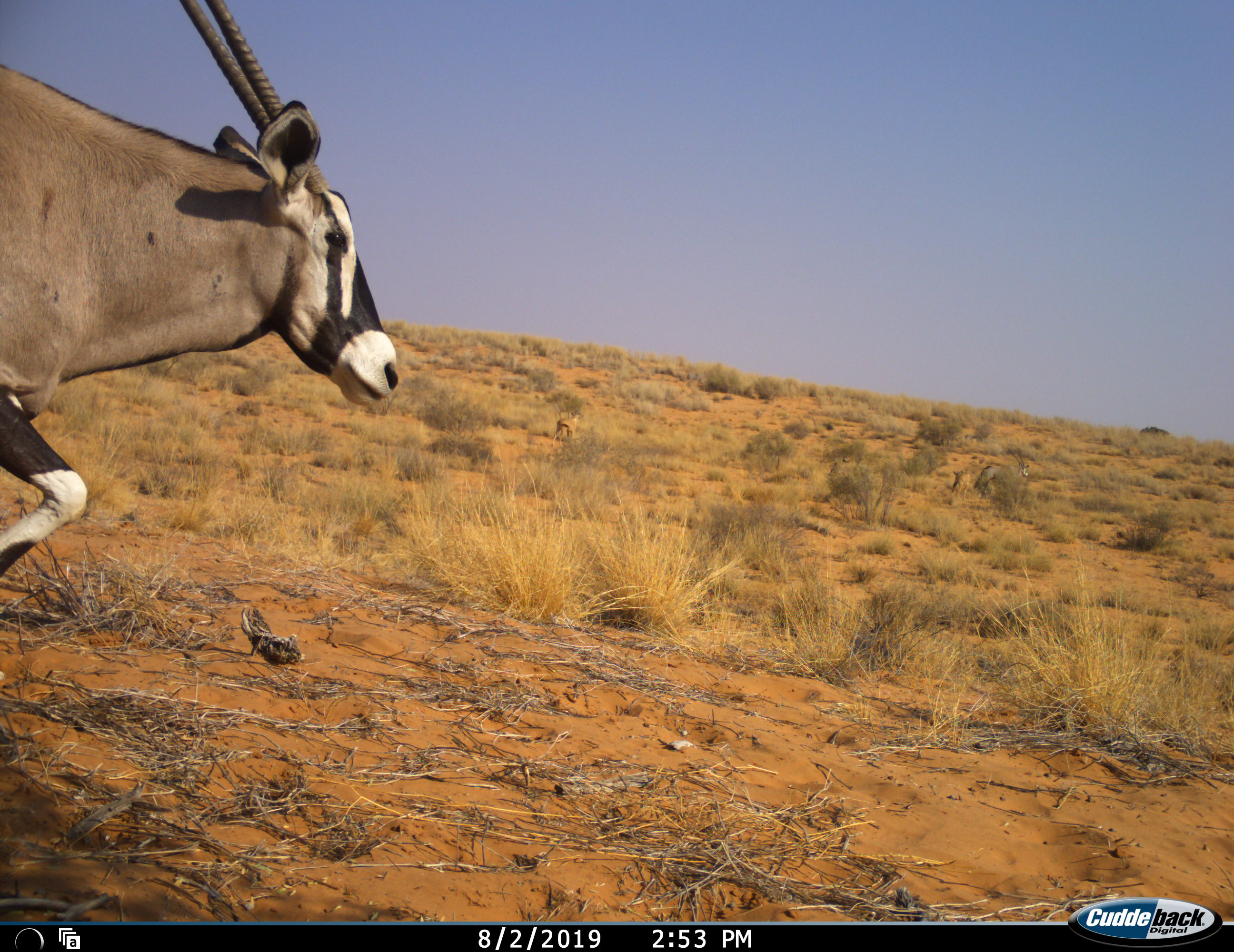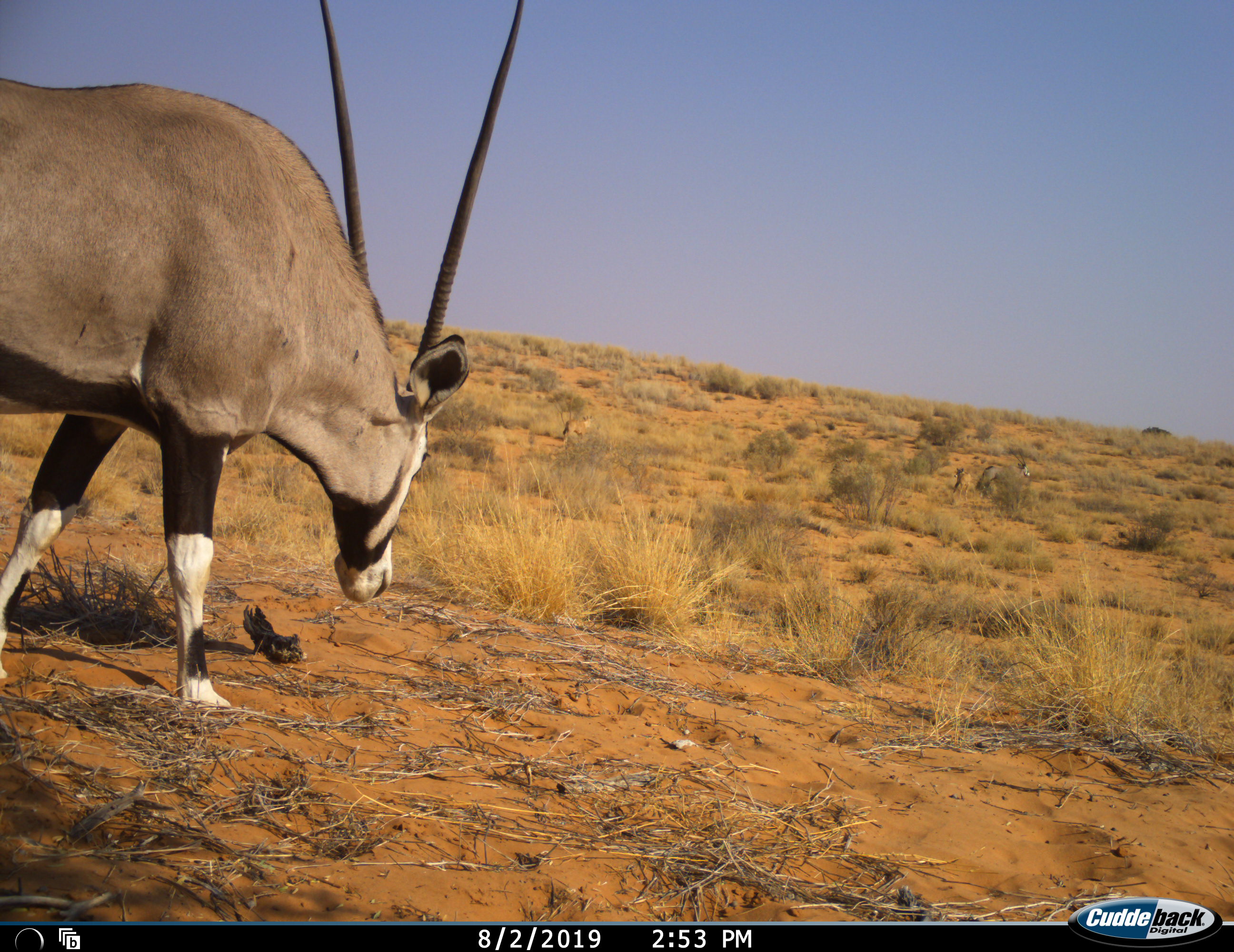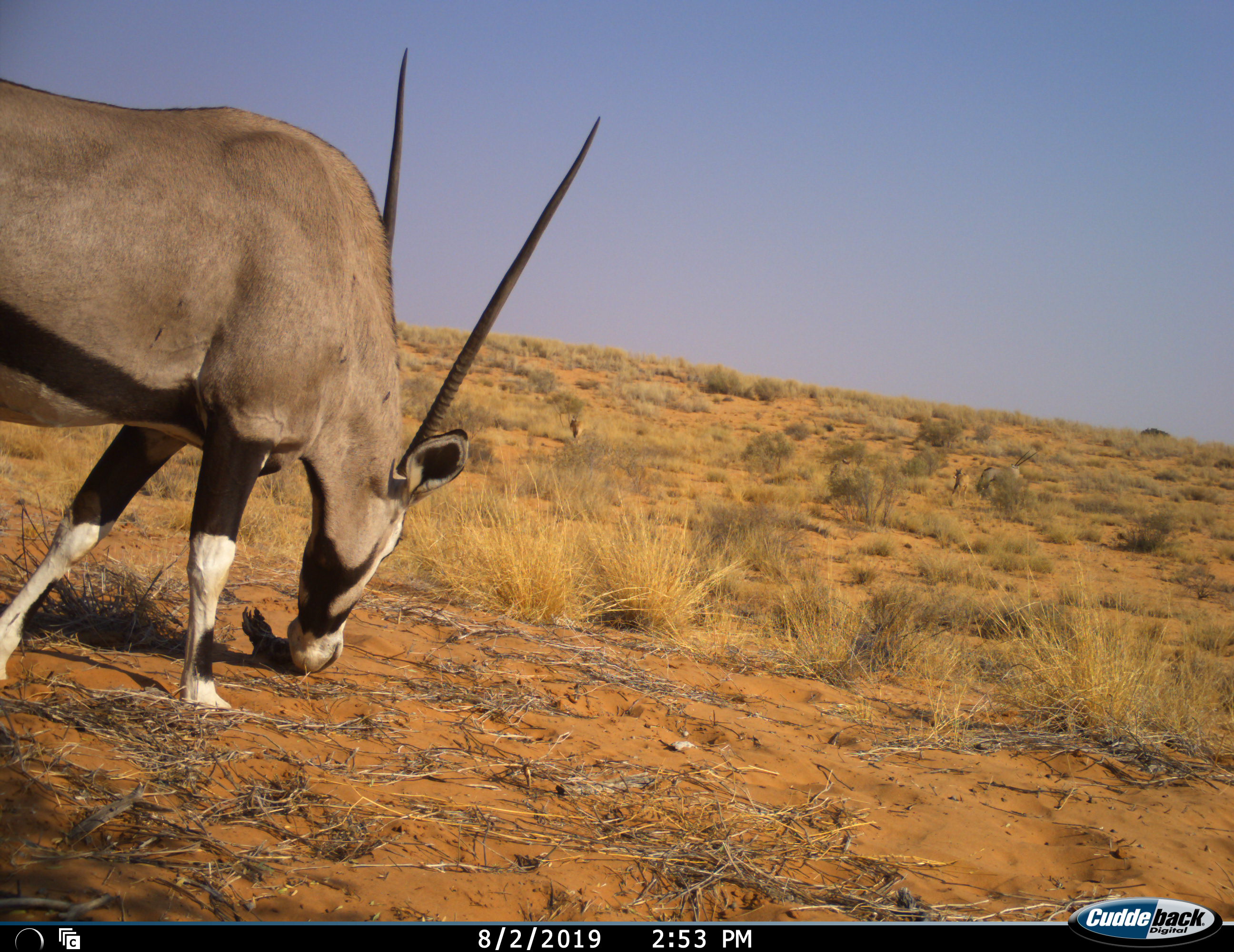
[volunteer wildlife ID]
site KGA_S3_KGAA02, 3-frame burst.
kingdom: Animalia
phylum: Chordata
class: Mammalia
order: Artiodactyla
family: Bovidae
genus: Oryx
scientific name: Oryx gazella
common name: gemsbok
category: oryx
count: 1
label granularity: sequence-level